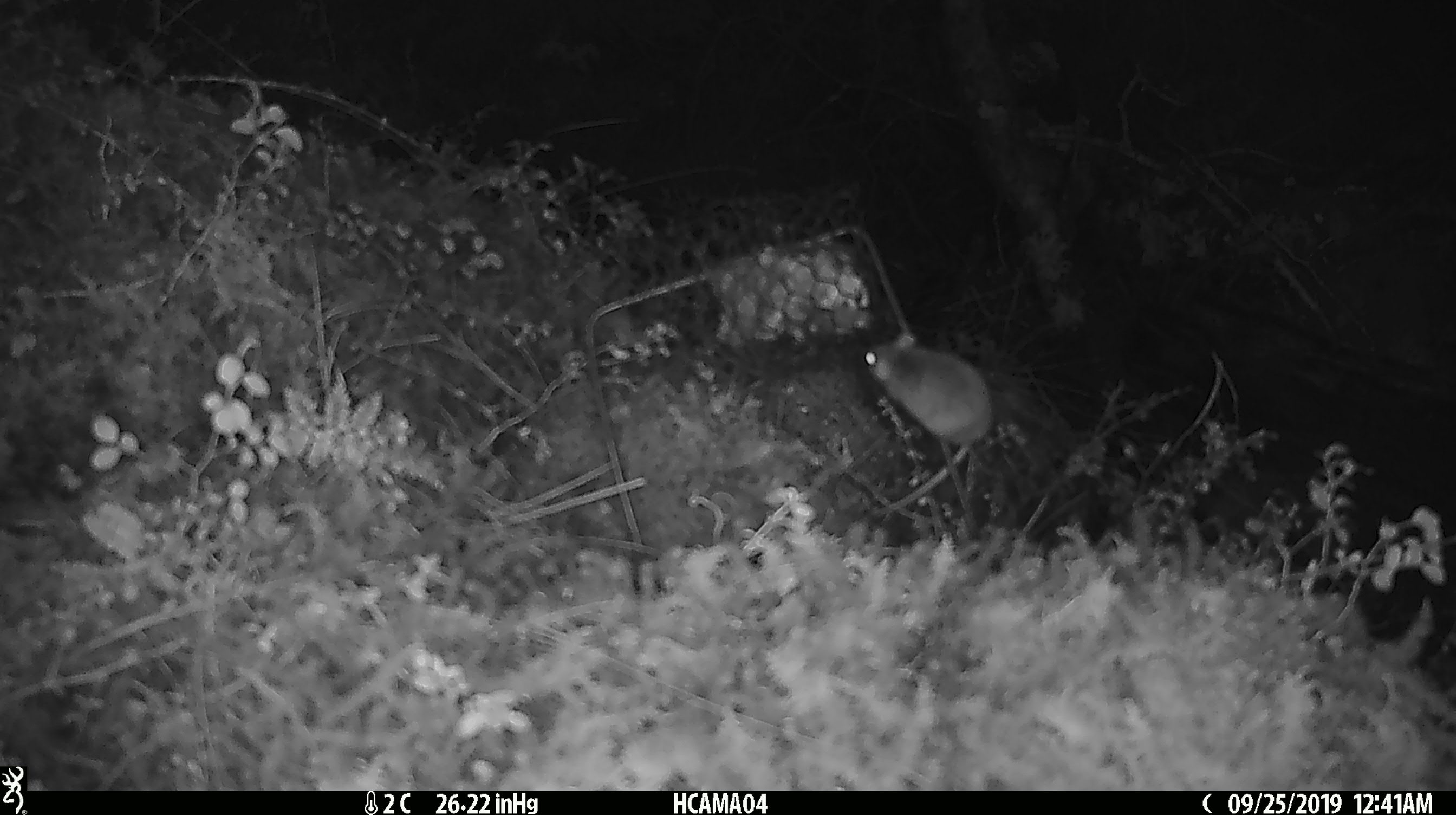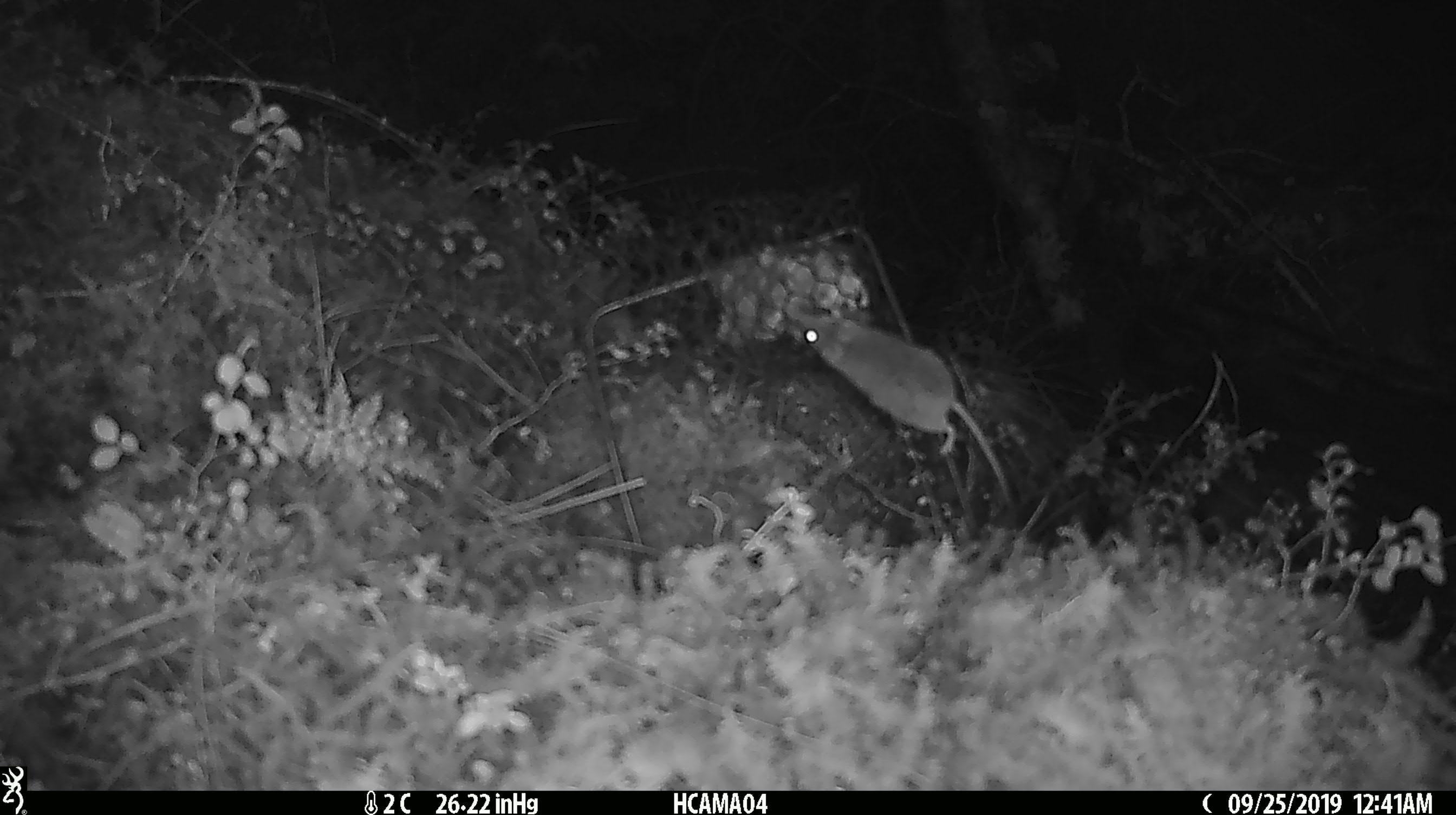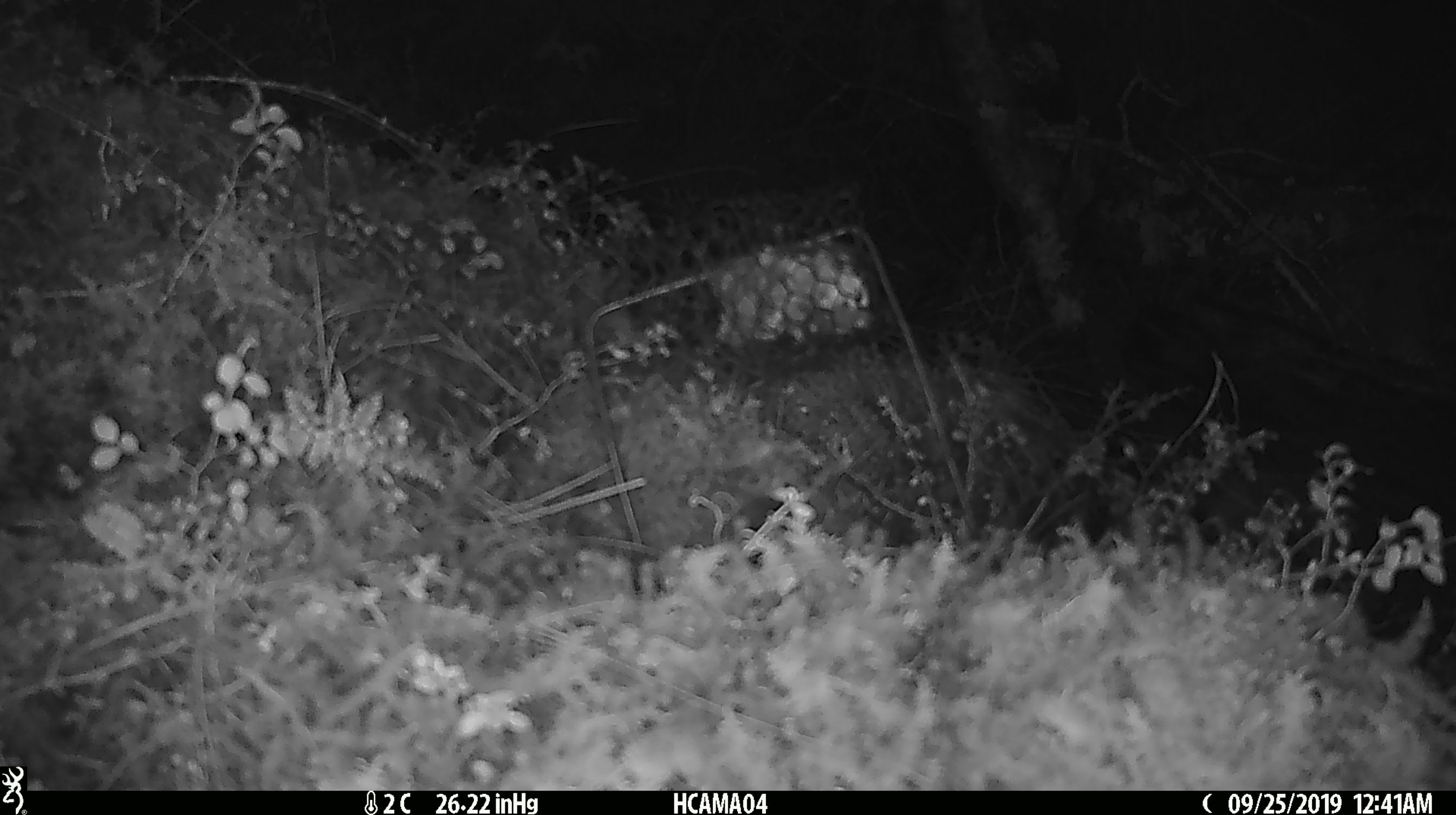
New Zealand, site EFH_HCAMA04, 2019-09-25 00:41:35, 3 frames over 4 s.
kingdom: Animalia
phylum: Chordata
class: Mammalia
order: Rodentia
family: Muridae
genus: Mus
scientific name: Mus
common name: mouse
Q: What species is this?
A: Mouse (Mus).